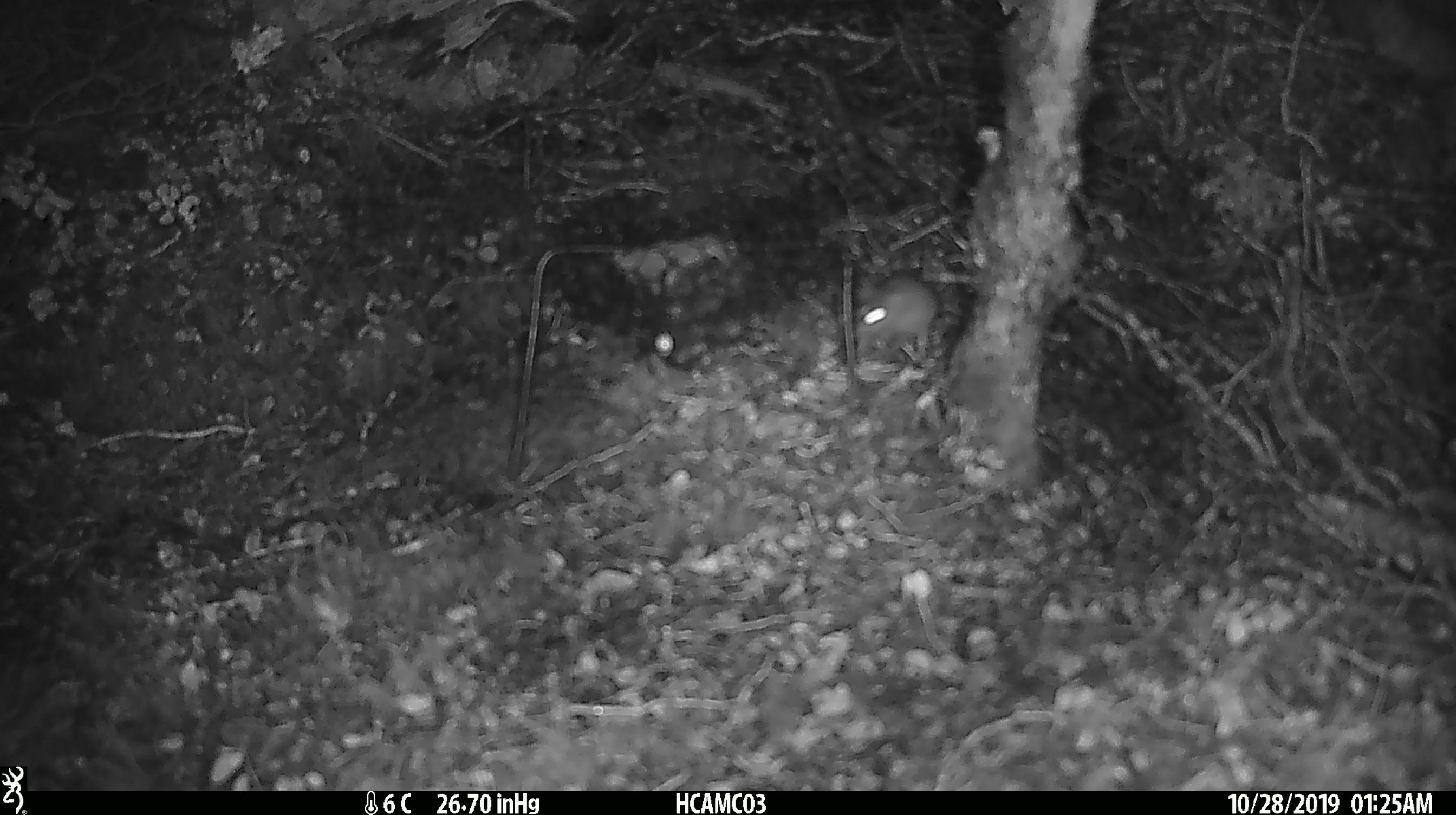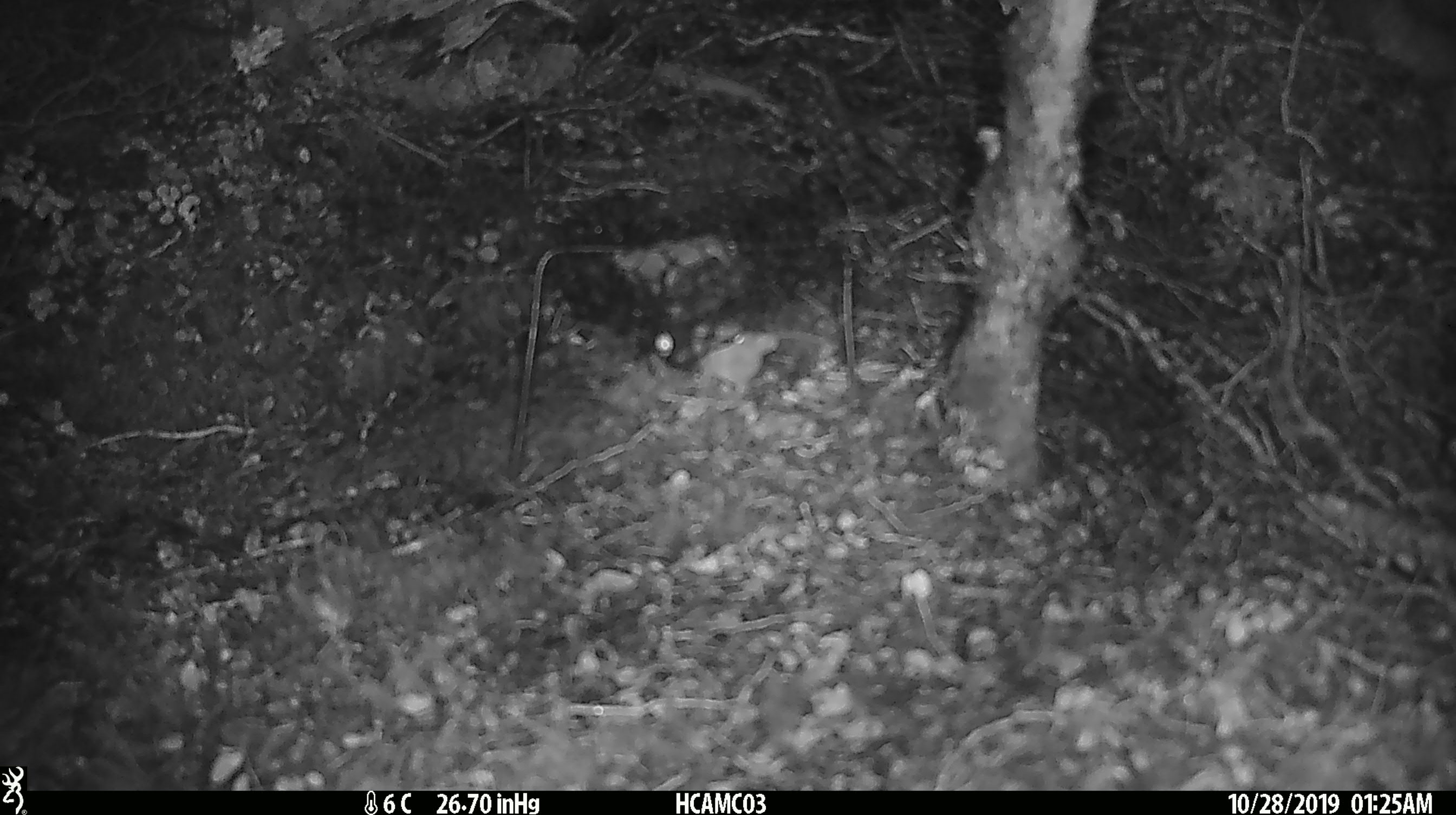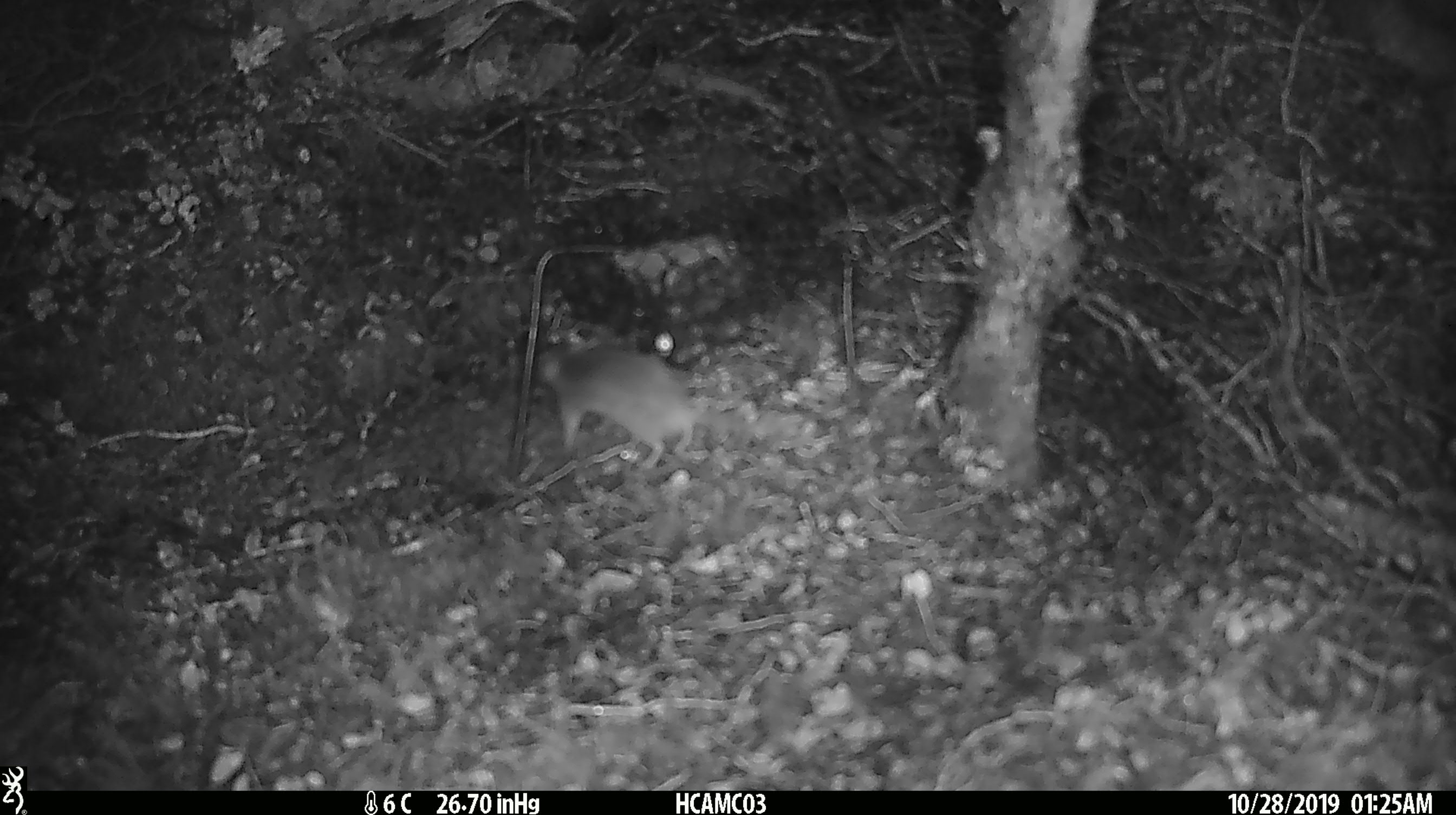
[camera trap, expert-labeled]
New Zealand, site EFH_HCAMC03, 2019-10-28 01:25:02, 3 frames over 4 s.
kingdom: Animalia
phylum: Chordata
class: Mammalia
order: Rodentia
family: Muridae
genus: Mus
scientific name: Mus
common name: mouse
Mouse (Mus).